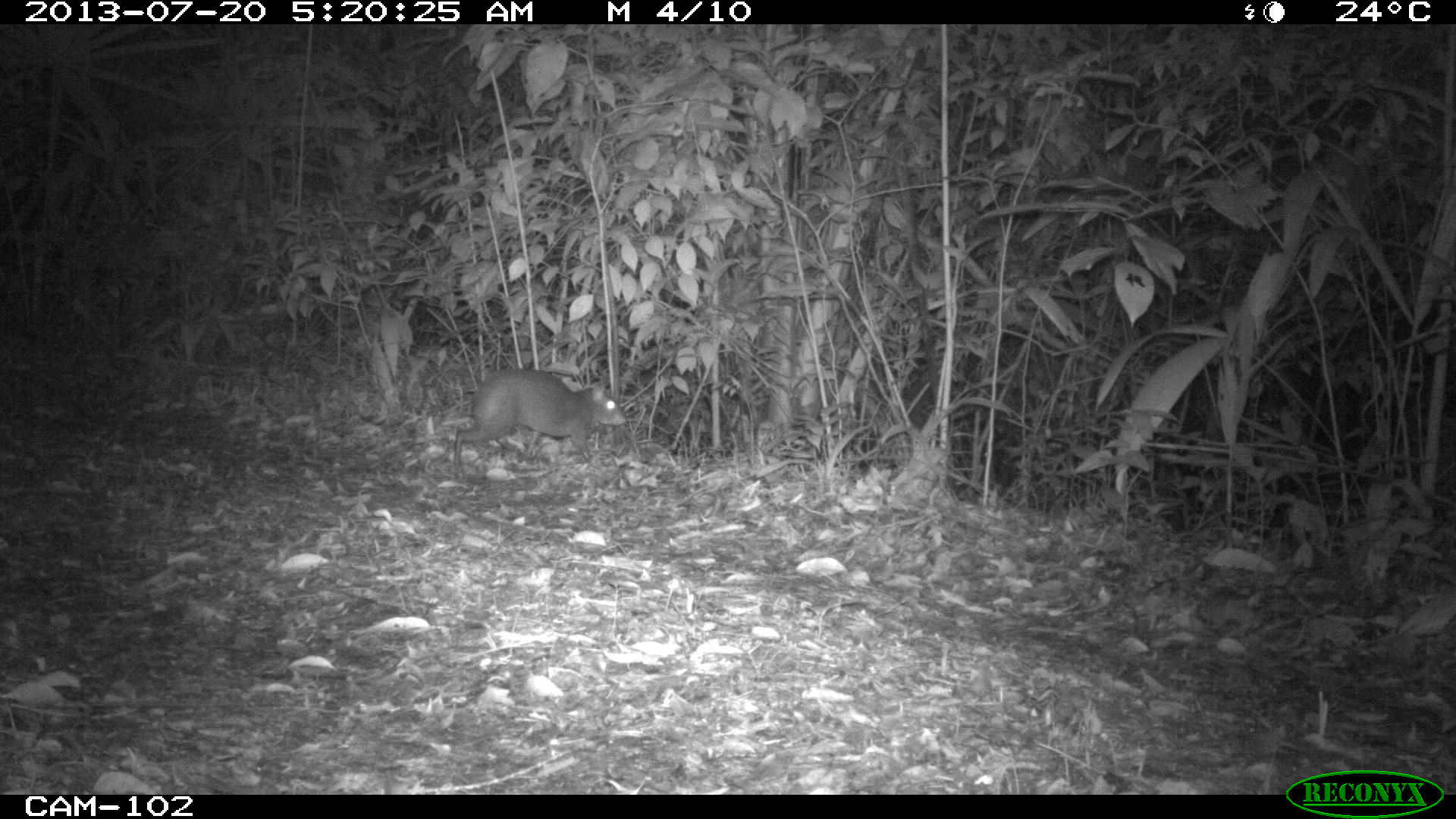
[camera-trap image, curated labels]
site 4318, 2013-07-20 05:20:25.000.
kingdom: Animalia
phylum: Chordata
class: Mammalia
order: Rodentia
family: Dasyproctidae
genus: Dasyprocta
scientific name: Dasyprocta punctata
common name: central american agouti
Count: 1.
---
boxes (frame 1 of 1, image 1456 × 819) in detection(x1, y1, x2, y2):
dasyprocta punctata: detection(453, 368, 626, 470)